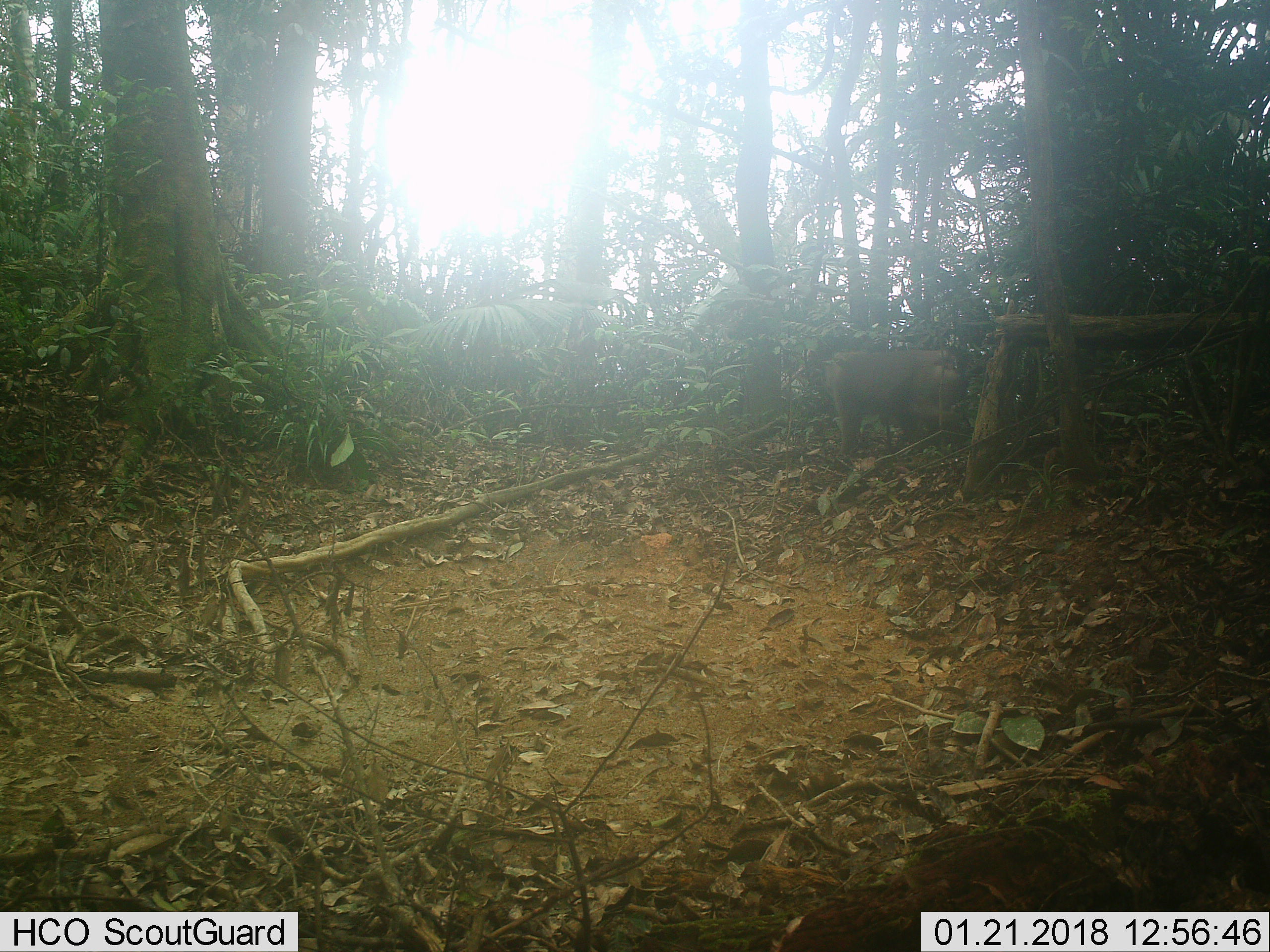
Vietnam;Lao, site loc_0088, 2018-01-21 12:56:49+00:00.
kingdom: Animalia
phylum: Chordata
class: Mammalia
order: Primates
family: Cercopithecidae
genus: Macaca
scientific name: Macaca nemestrina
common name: pig-tailed macaque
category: pig tailed macaque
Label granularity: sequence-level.